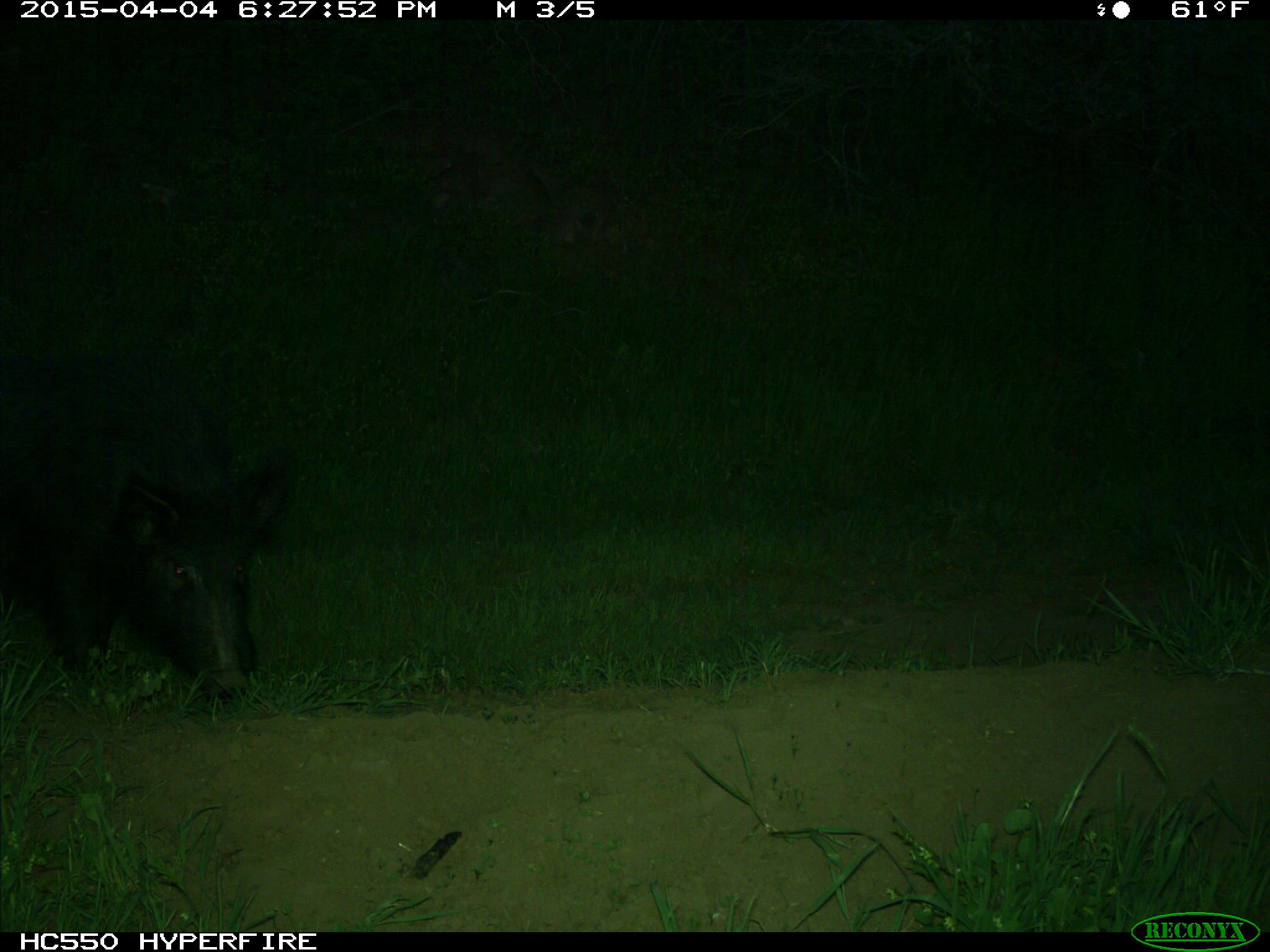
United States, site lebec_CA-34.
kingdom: Animalia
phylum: Chordata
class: Mammalia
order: Artiodactyla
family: Suidae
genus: Sus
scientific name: Sus scrofa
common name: wild boar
Sus scrofa (wild boar).